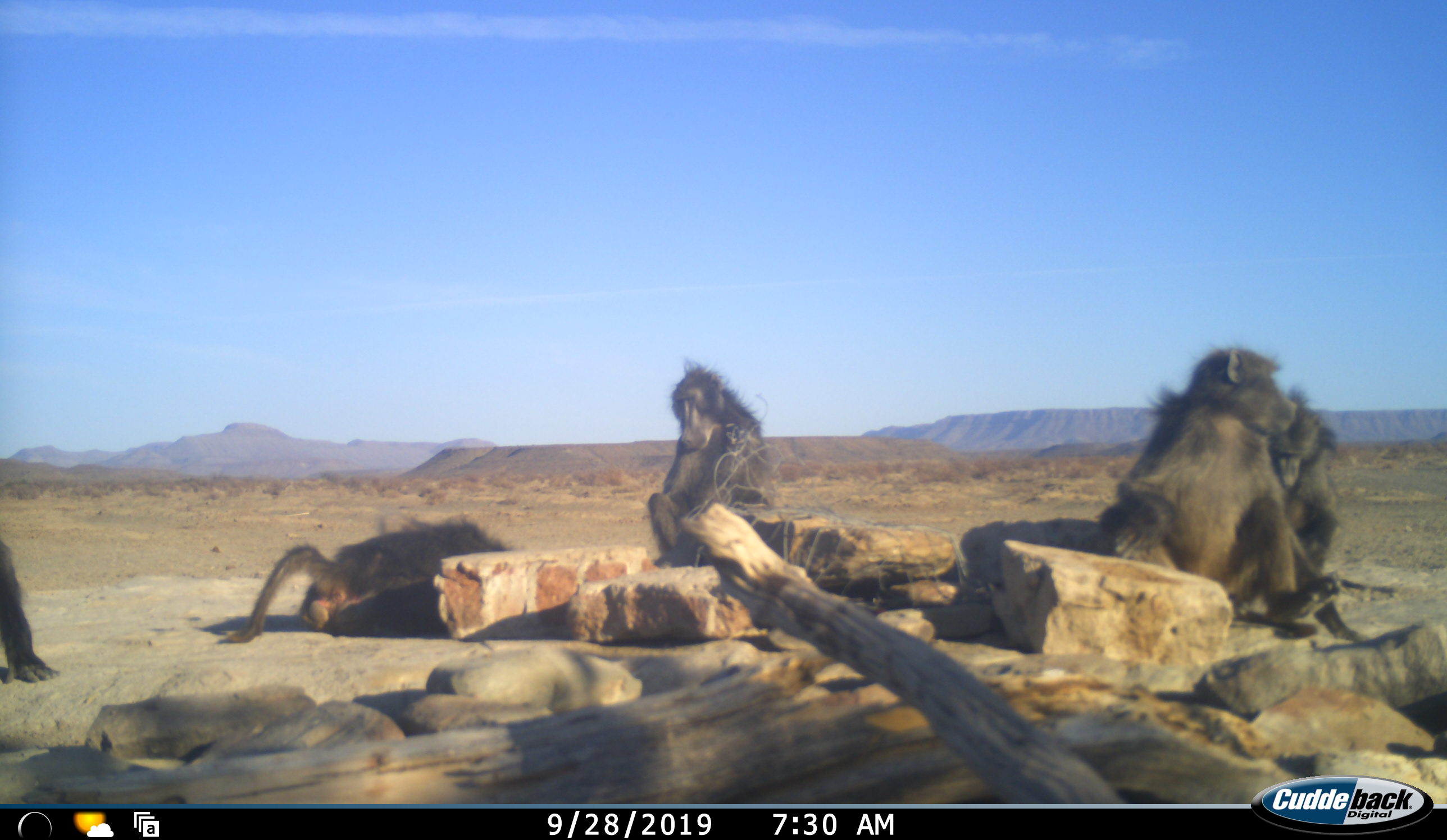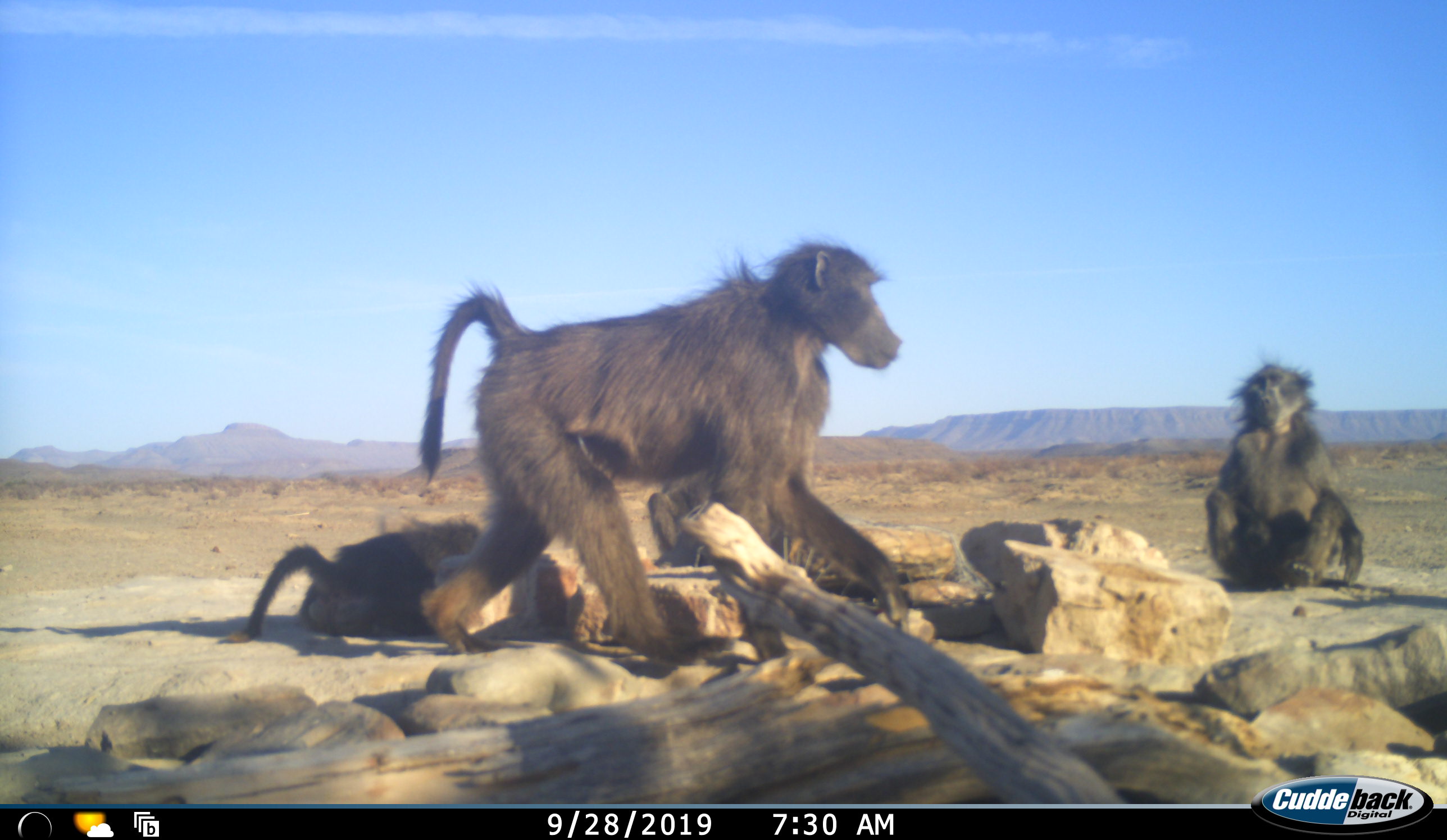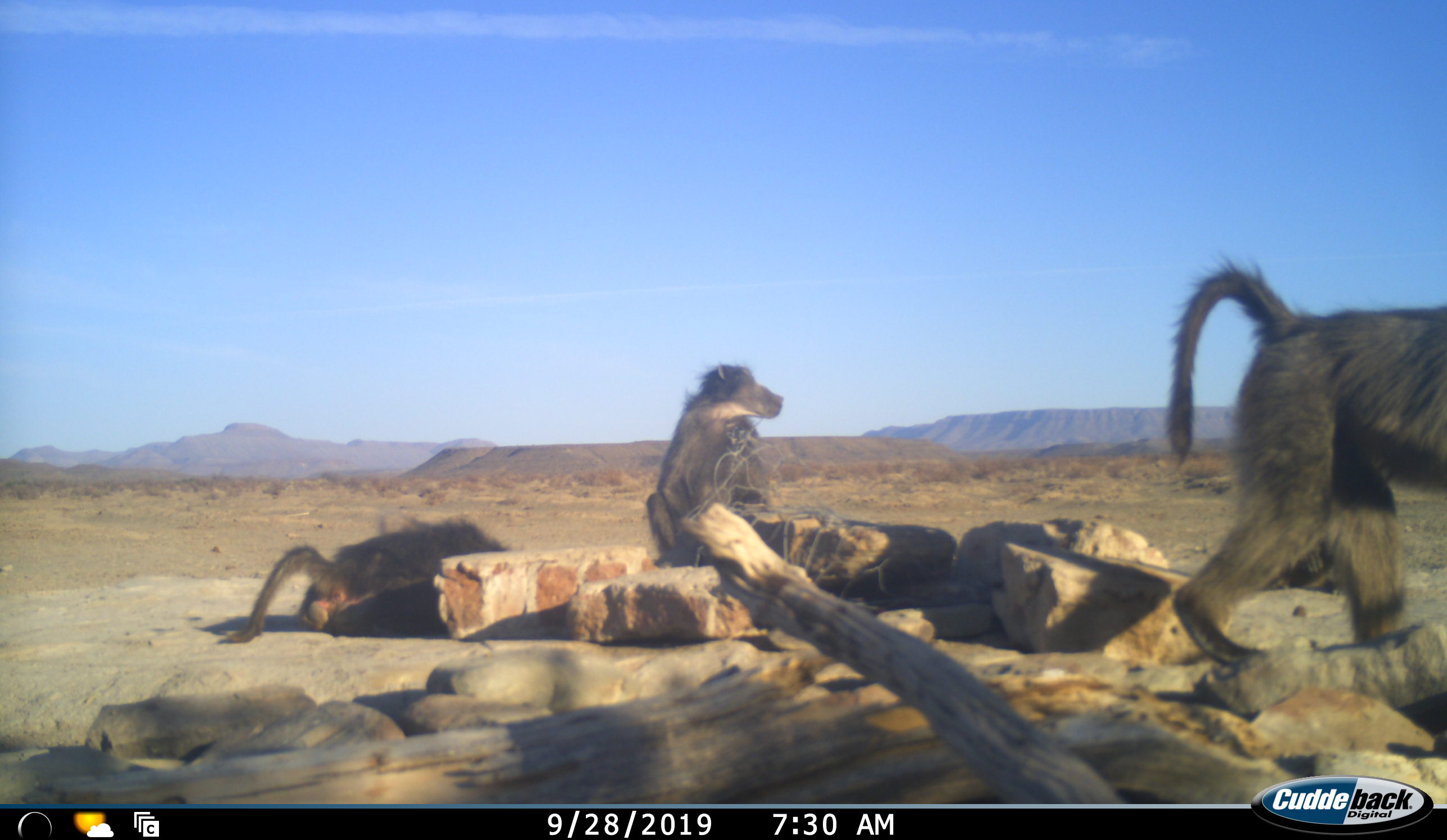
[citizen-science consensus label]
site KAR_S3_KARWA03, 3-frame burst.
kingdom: Animalia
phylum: Chordata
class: Mammalia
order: Primates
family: Cercopithecidae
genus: Papio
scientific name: Papio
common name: baboon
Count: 5.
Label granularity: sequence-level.